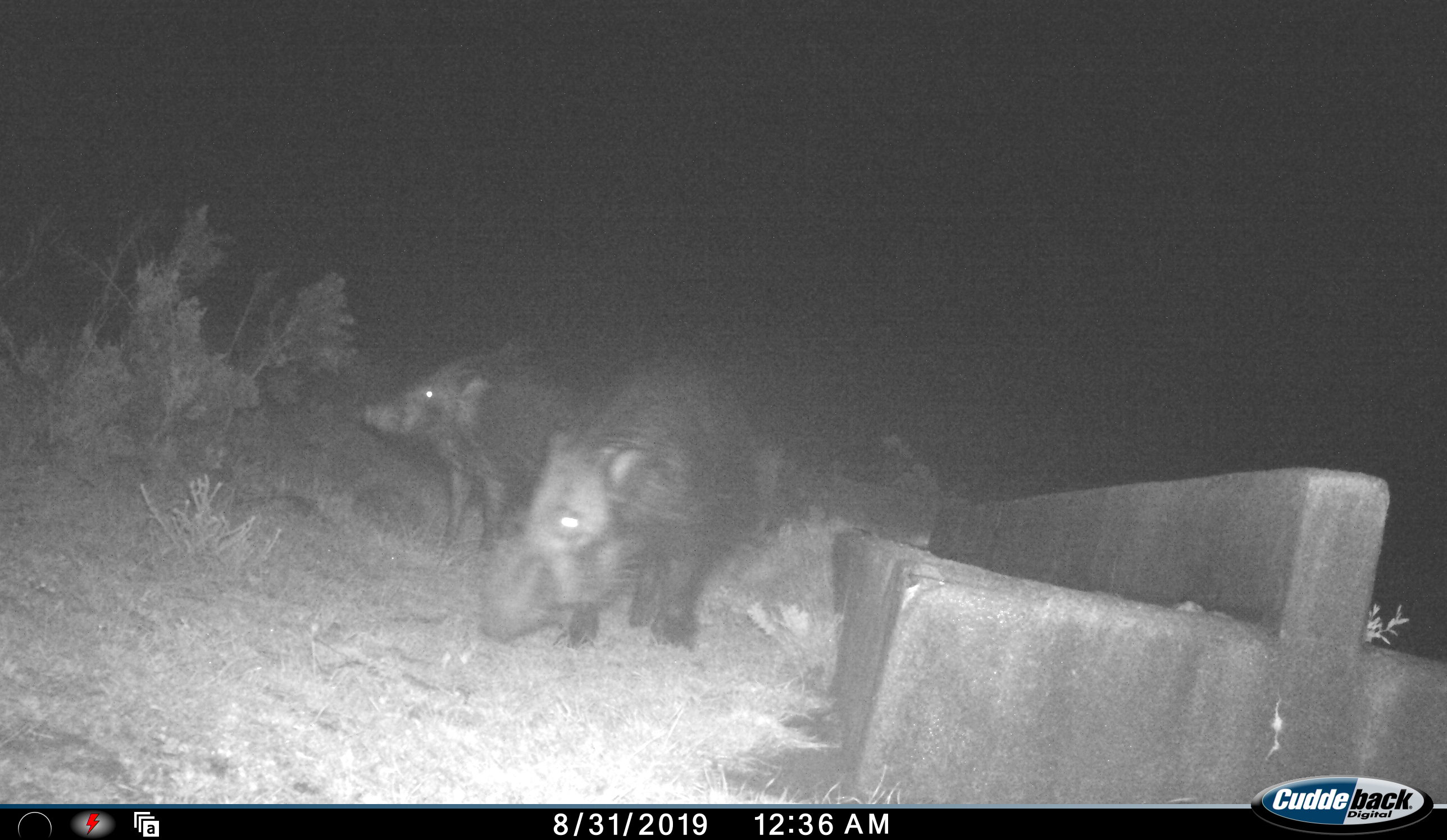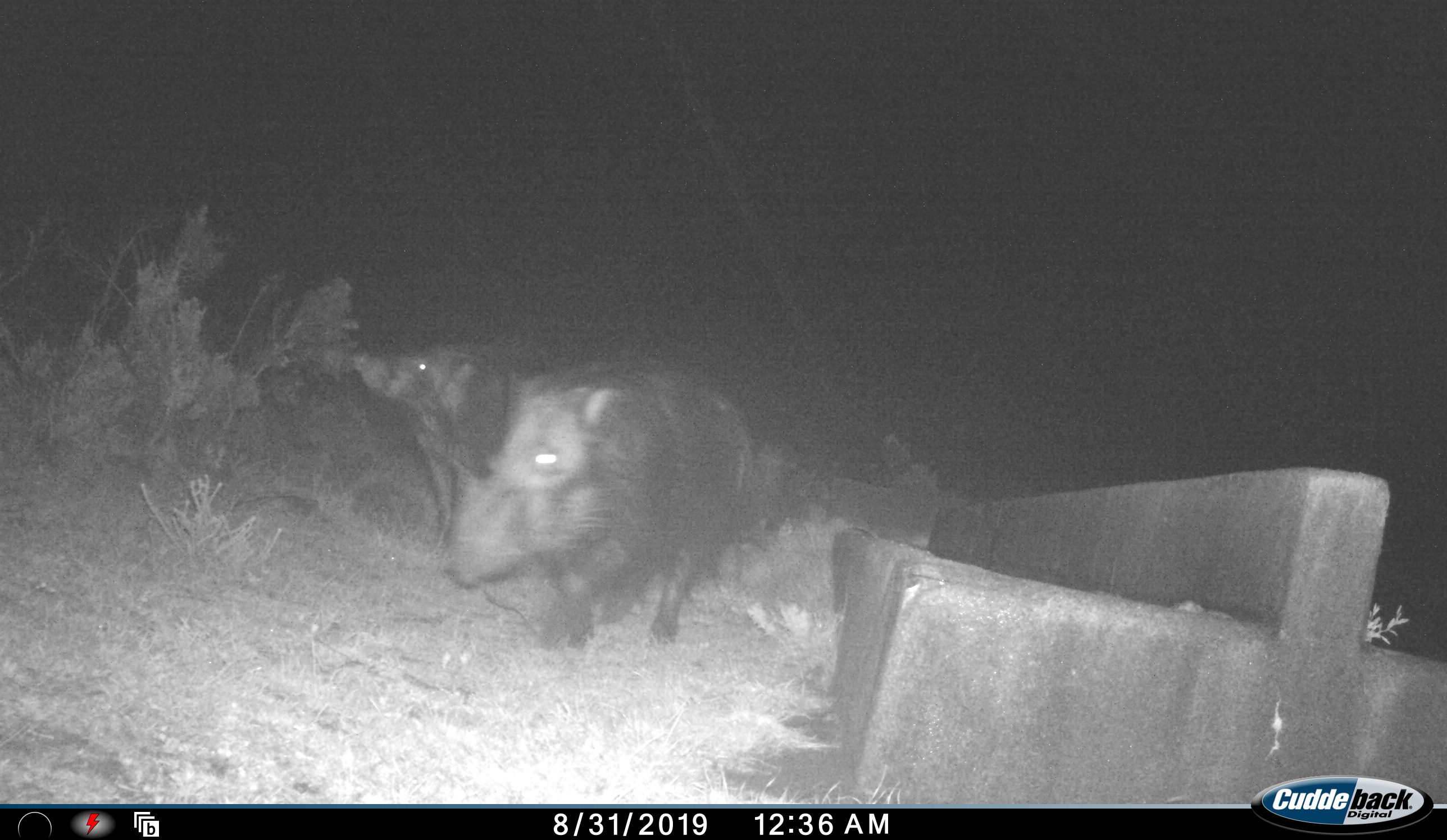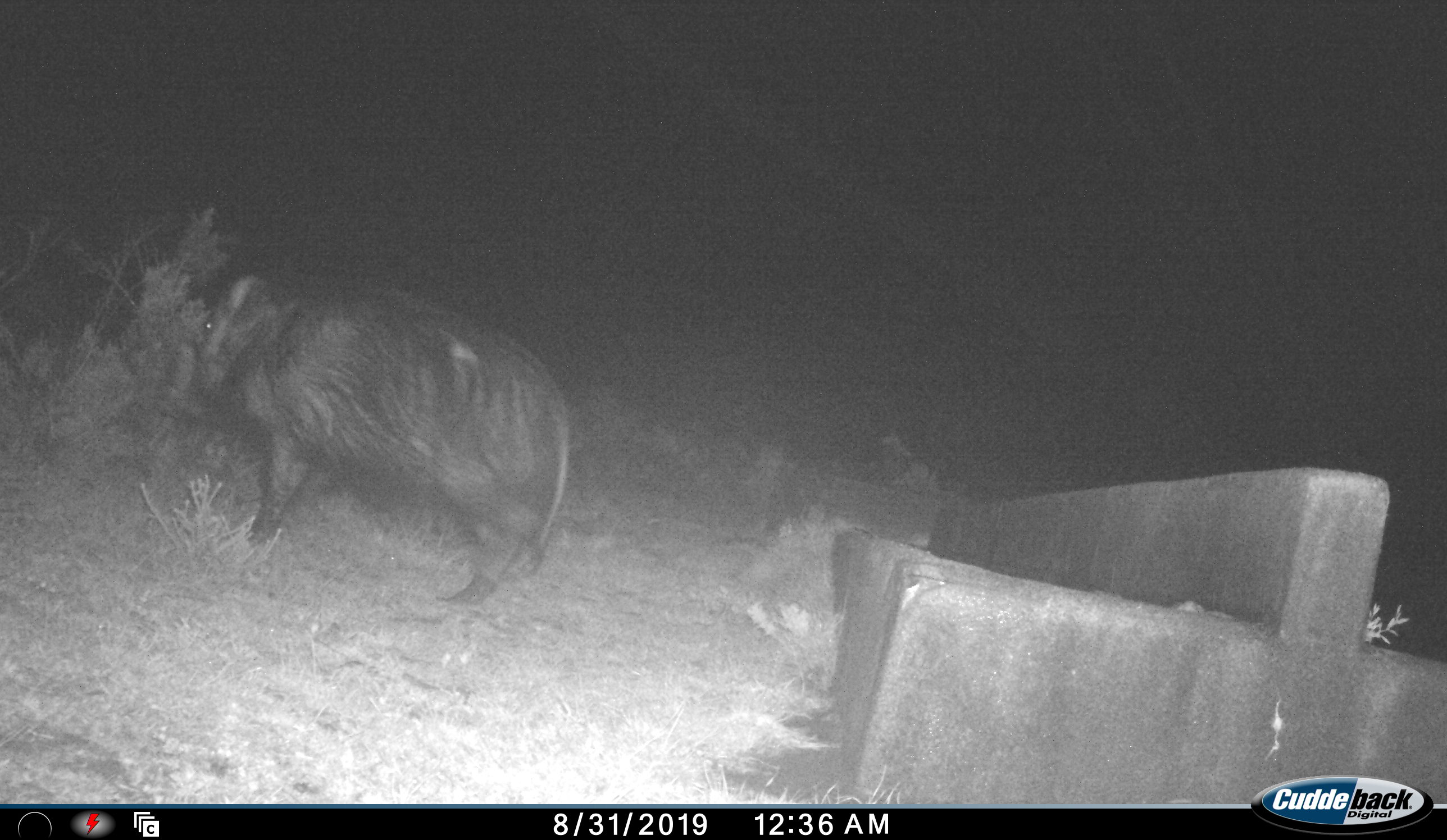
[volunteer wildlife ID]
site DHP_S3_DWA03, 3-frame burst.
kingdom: Animalia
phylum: Chordata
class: Mammalia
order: Artiodactyla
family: Suidae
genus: Potamochoerus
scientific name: Potamochoerus larvatus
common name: bushpig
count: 2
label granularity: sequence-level